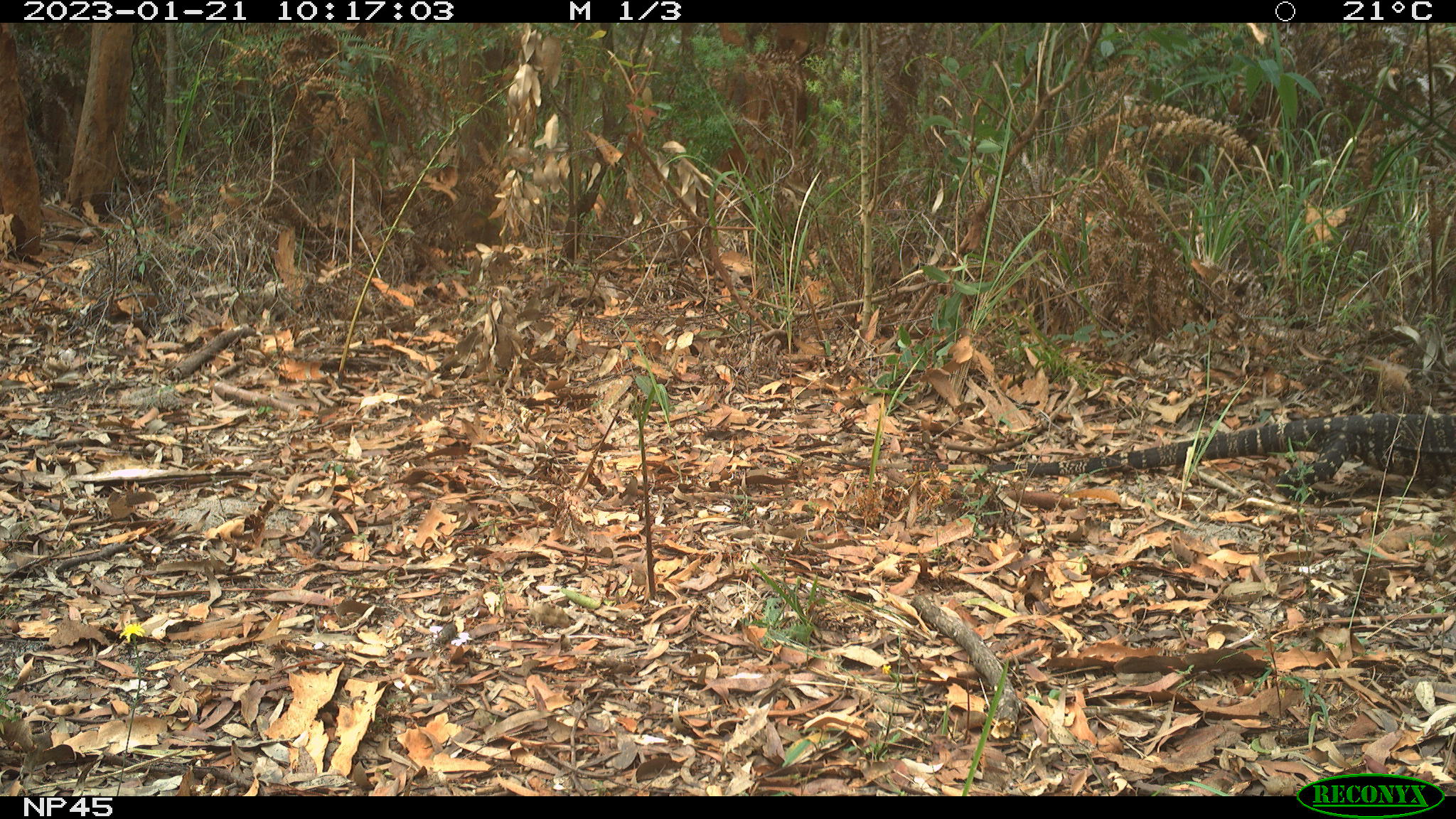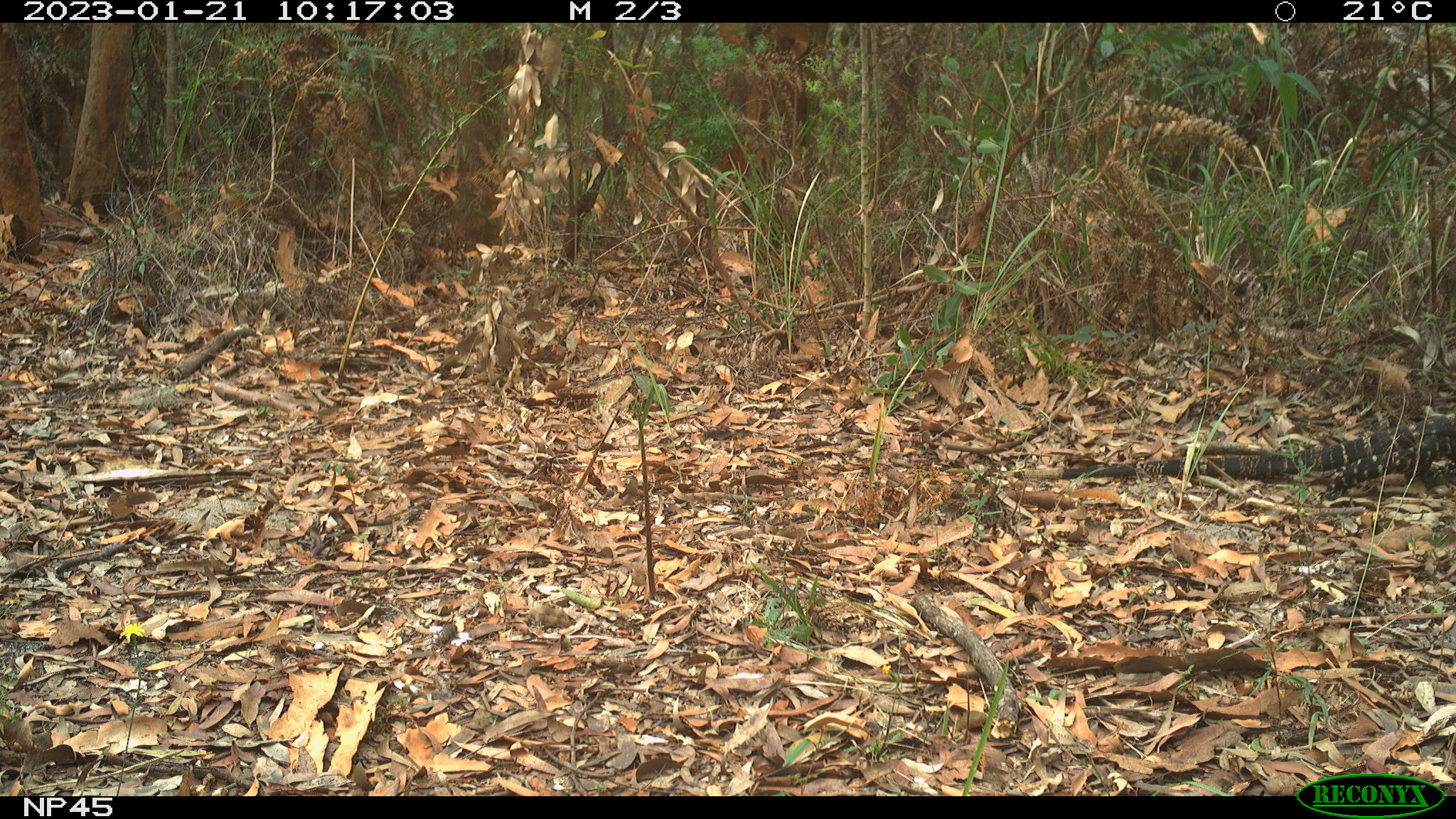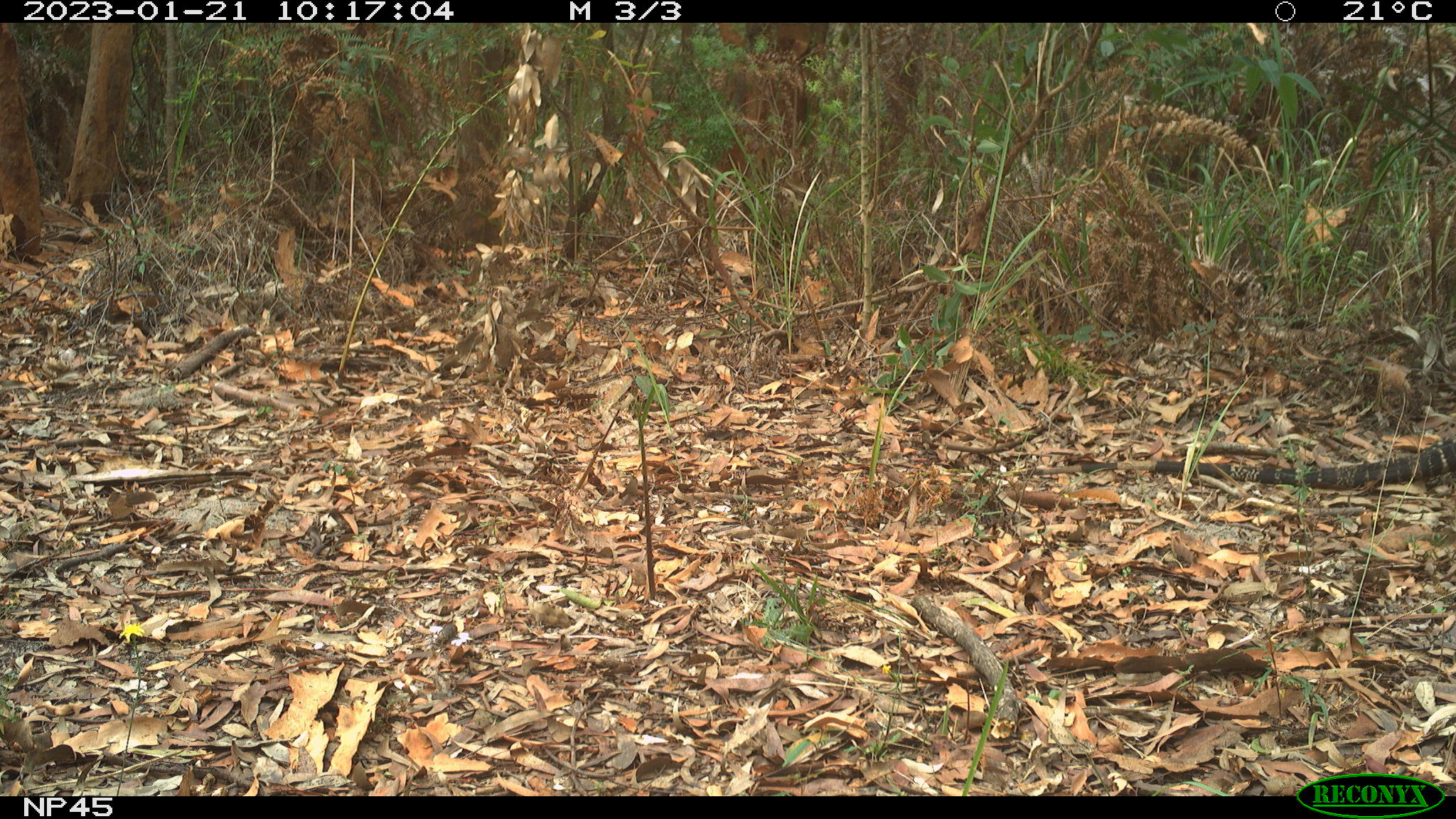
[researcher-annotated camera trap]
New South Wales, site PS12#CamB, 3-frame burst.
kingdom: Animalia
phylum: Chordata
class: Reptilia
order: Squamata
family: Varanidae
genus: Varanus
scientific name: Varanus varius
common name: lace monitor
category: goanna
Goanna (lace monitor) (Varanus varius).